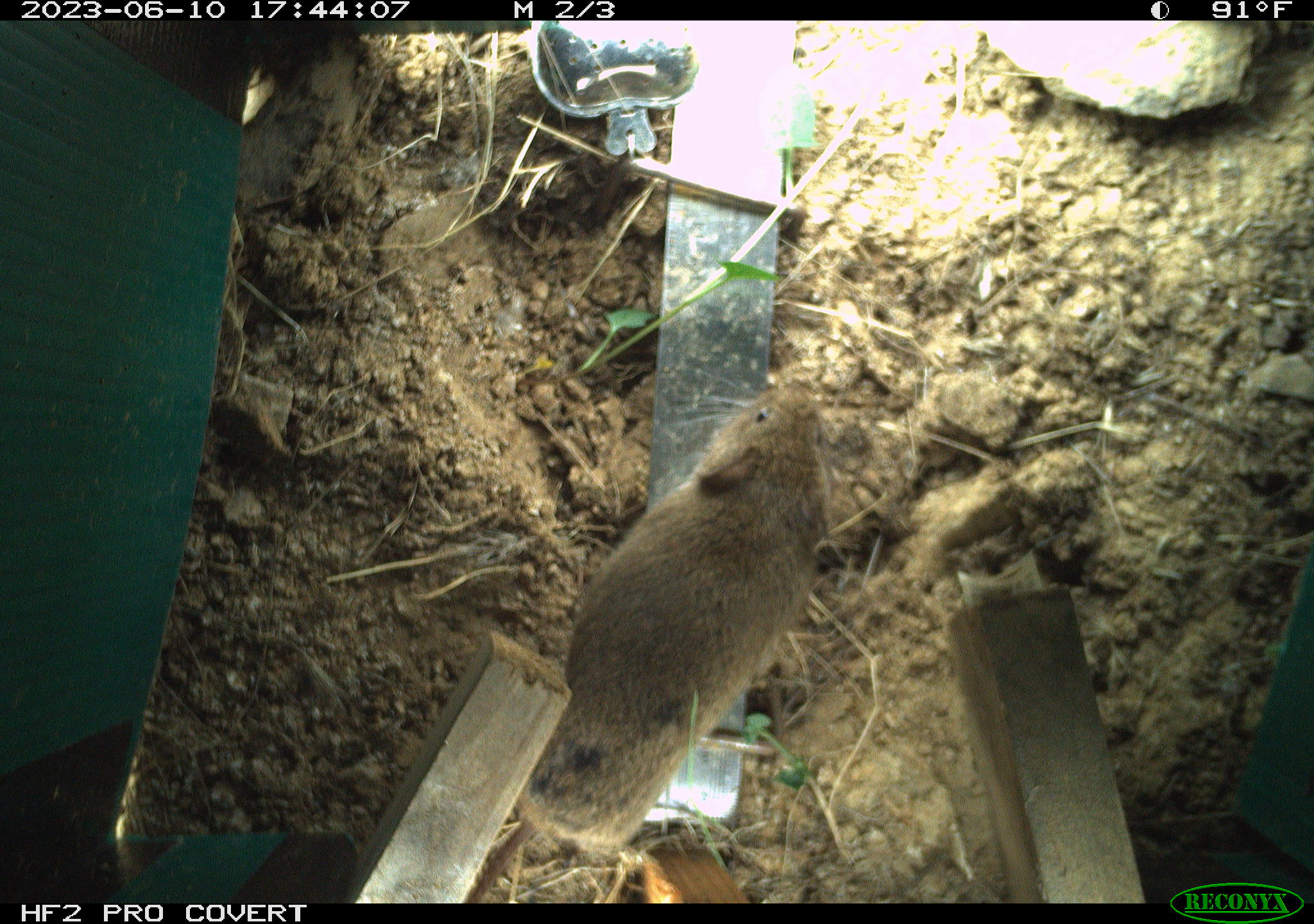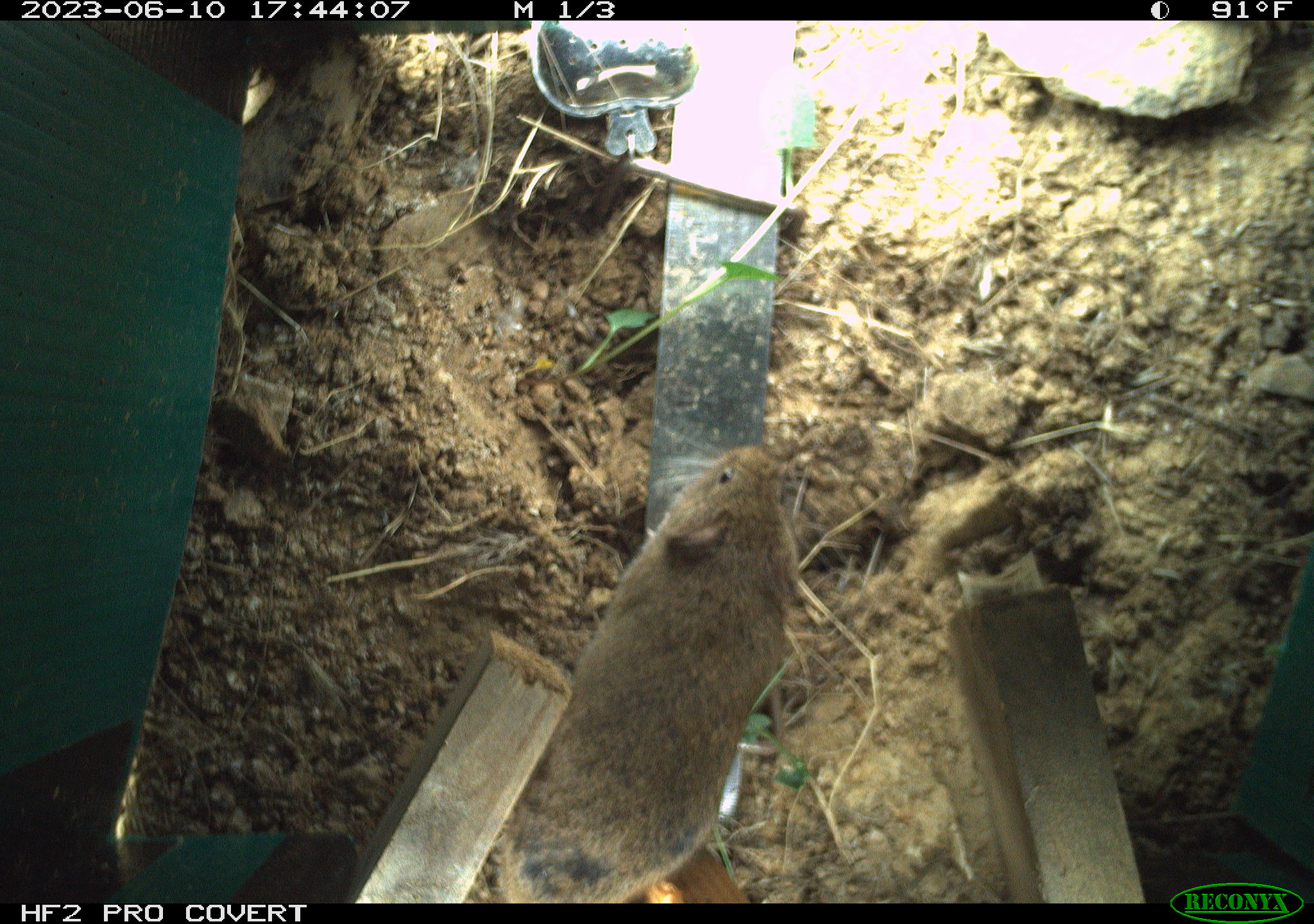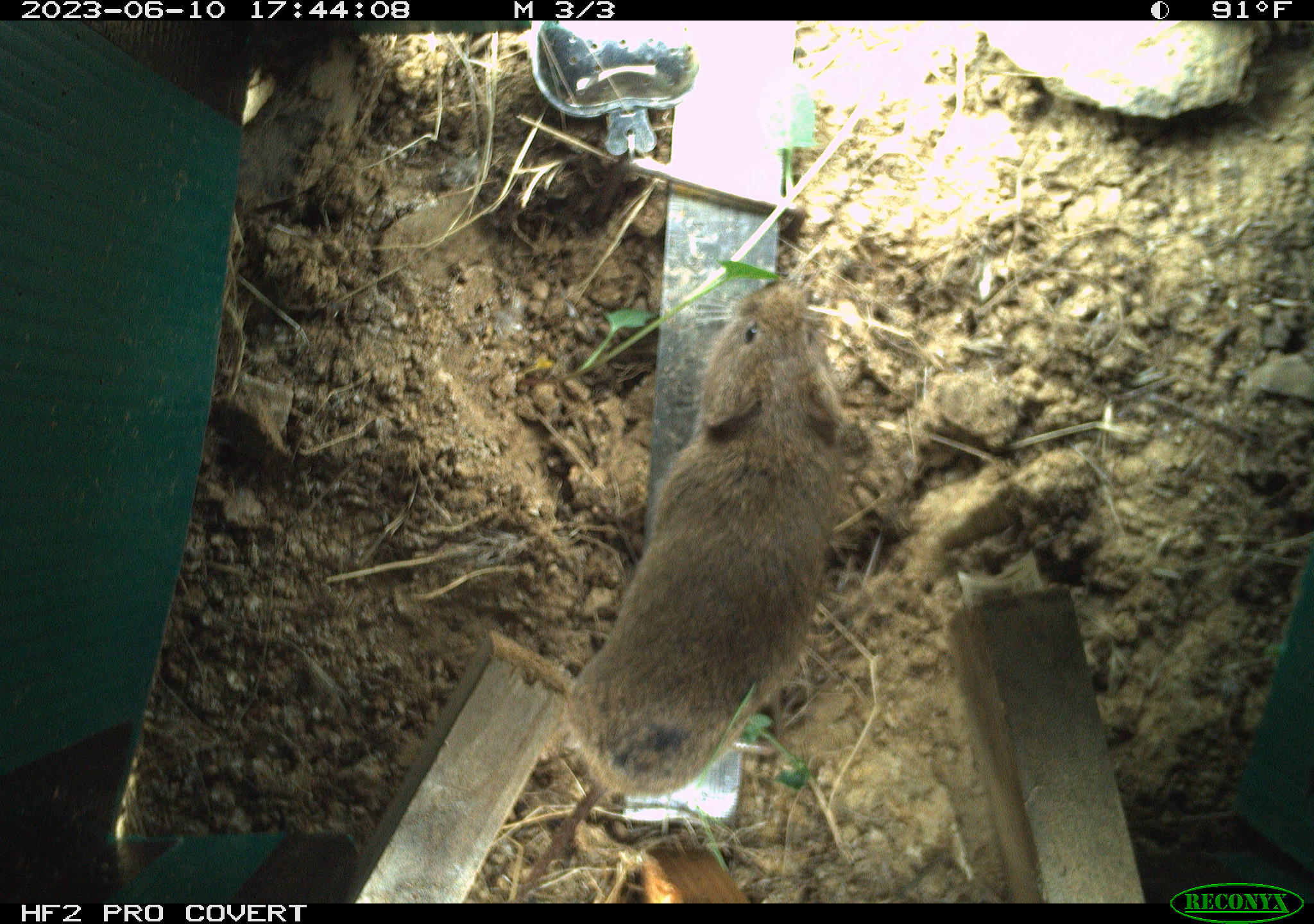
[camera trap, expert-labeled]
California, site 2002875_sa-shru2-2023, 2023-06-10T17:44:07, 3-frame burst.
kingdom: Animalia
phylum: Chordata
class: Mammalia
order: Rodentia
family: Cricetidae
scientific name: Arvicolinae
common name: voles, lemmings, and muskrats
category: arvicolinae subfamily